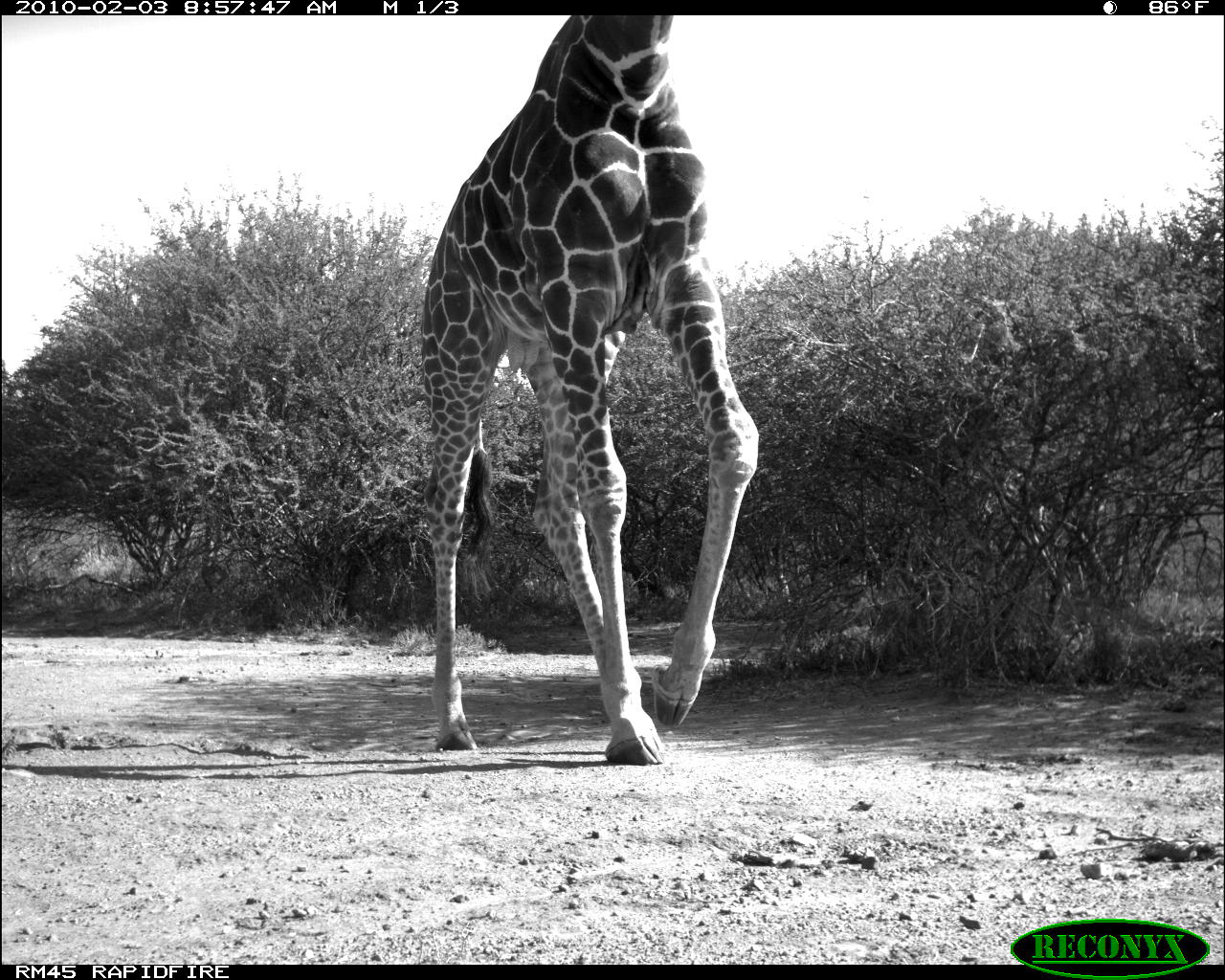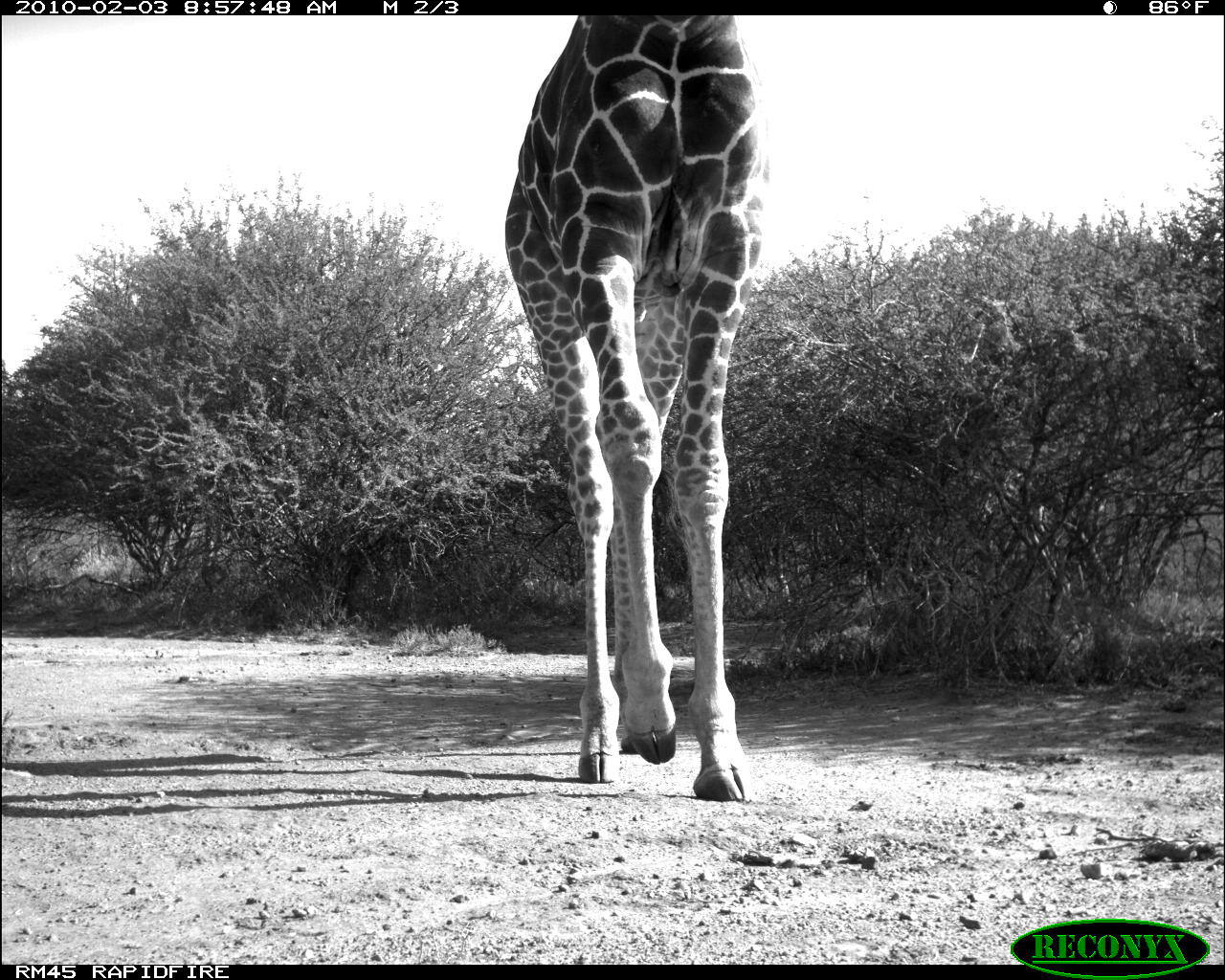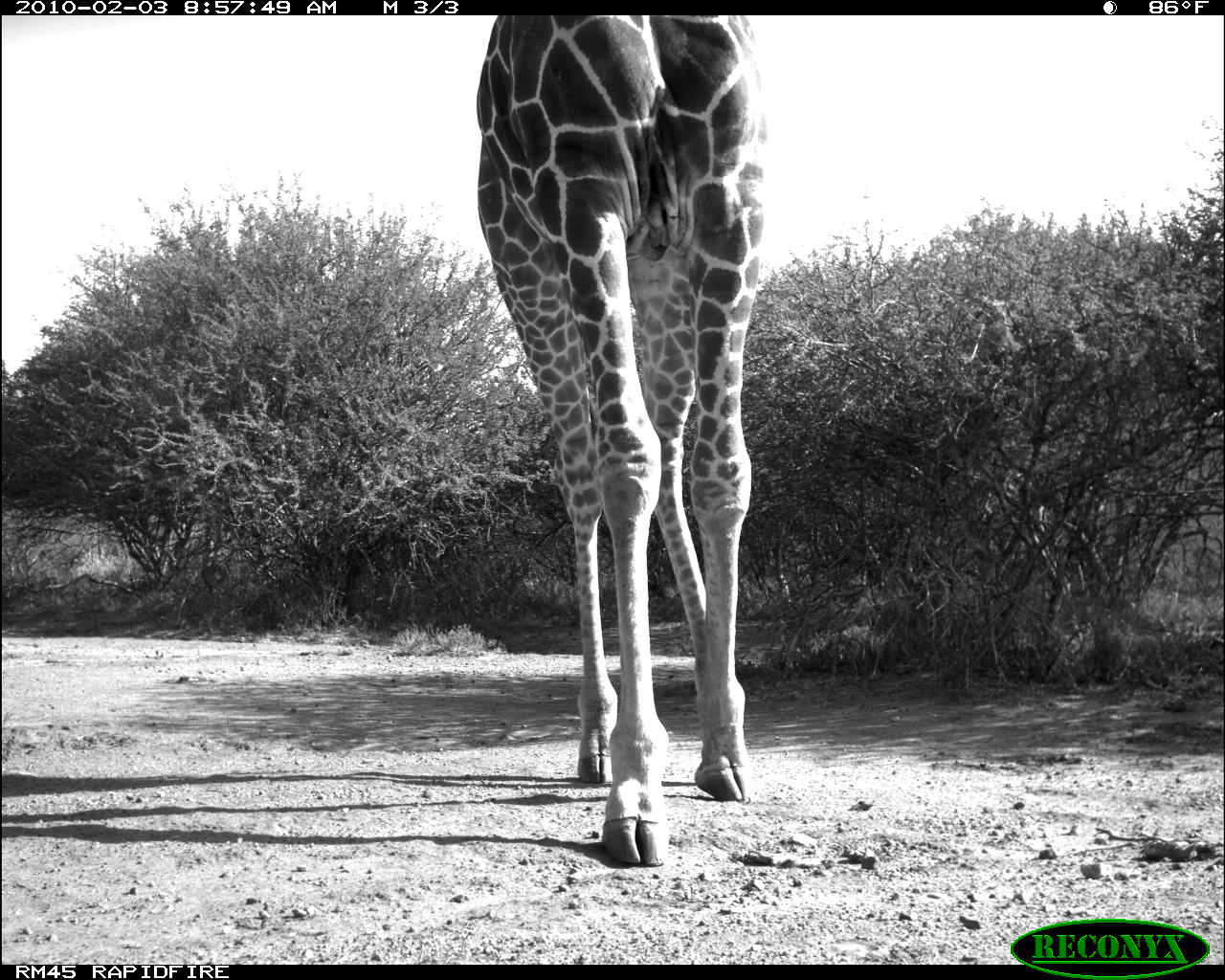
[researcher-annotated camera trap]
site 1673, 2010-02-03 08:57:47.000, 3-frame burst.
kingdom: Animalia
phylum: Chordata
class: Mammalia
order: Artiodactyla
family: Giraffidae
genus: Giraffa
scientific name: Giraffa camelopardalis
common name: giraffe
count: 1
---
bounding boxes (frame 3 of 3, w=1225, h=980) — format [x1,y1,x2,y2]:
giraffa camelopardalis: [474,7,772,869]